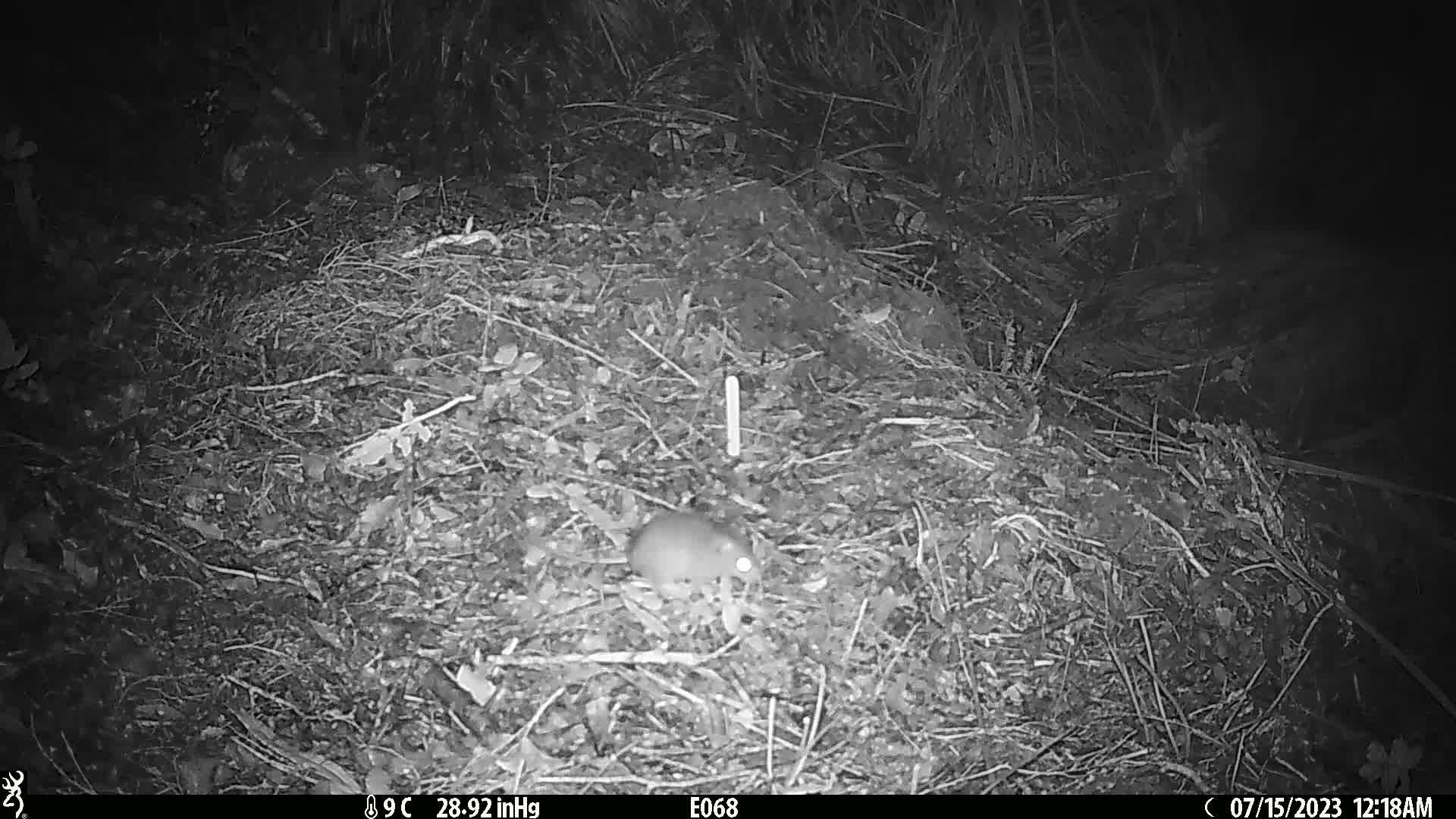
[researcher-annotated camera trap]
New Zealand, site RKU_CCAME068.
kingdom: Animalia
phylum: Chordata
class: Mammalia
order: Rodentia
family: Muridae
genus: Rattus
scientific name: Rattus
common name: rat